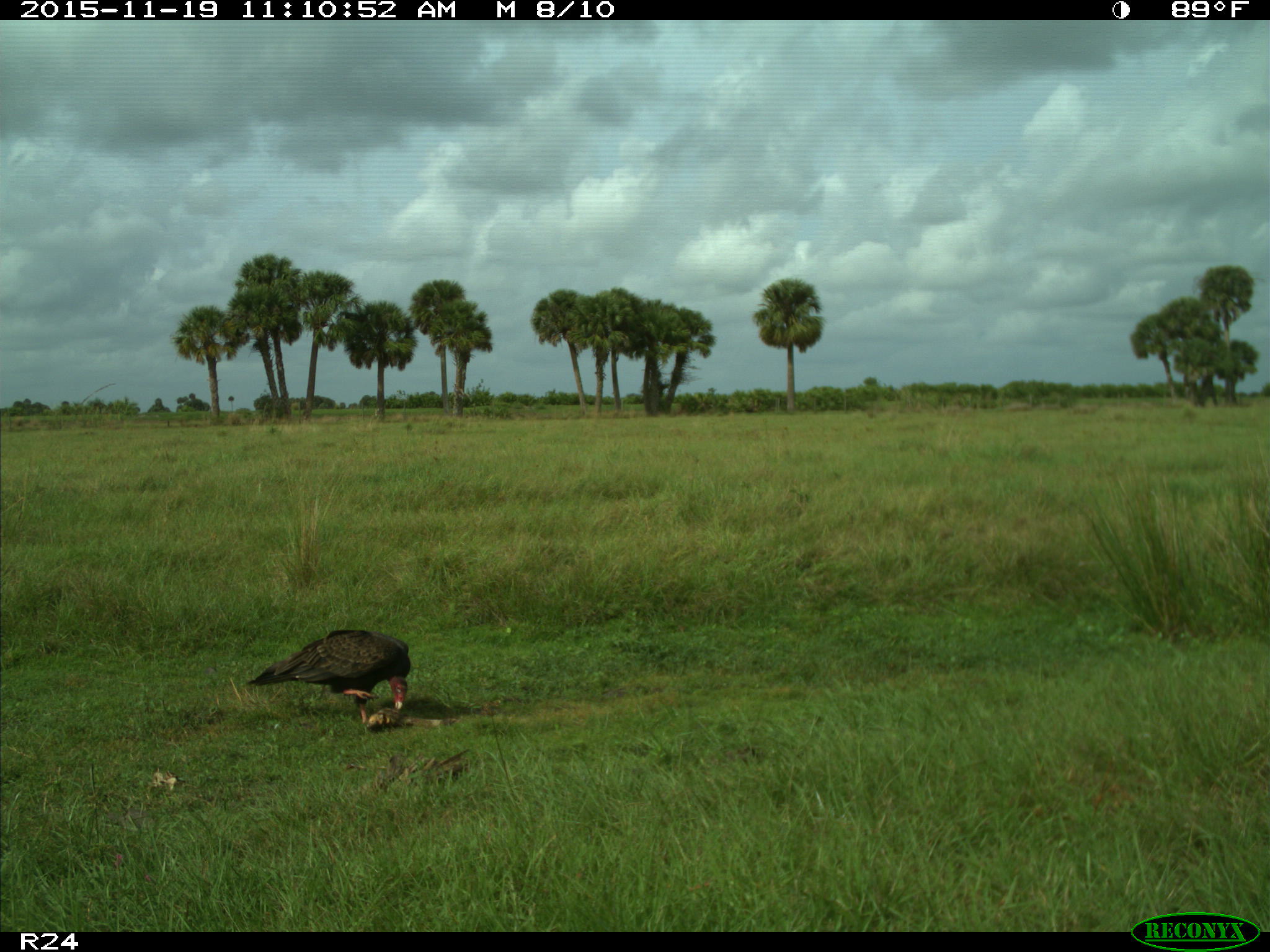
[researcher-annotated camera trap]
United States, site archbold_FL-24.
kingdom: Animalia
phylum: Chordata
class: Aves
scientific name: Aves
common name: birds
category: unidentified bird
Unidentified bird (birds) (Aves).